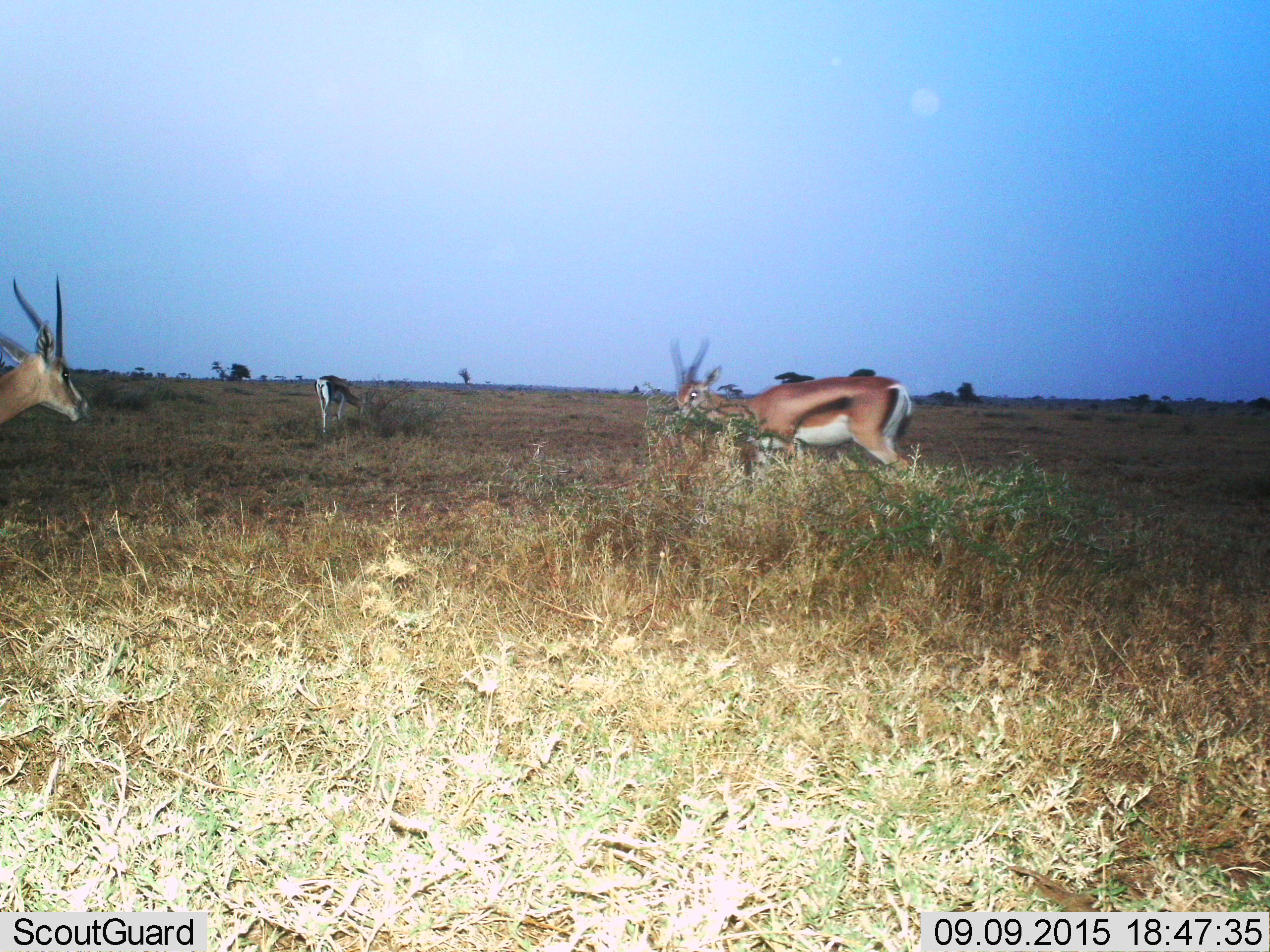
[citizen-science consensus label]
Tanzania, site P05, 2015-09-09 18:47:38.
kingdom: Animalia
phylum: Chordata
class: Mammalia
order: Artiodactyla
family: Bovidae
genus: Eudorcas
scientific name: Eudorcas thomsonii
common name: thomson's gazelle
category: gazellethomsons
Gazellethomsons (thomson's gazelle) (Eudorcas thomsonii), count 3. Behavior (volunteer vote fractions): standing 50%, resting 0%, moving 50%, interacting 0%. Young present (vote fraction): 0%. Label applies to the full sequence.